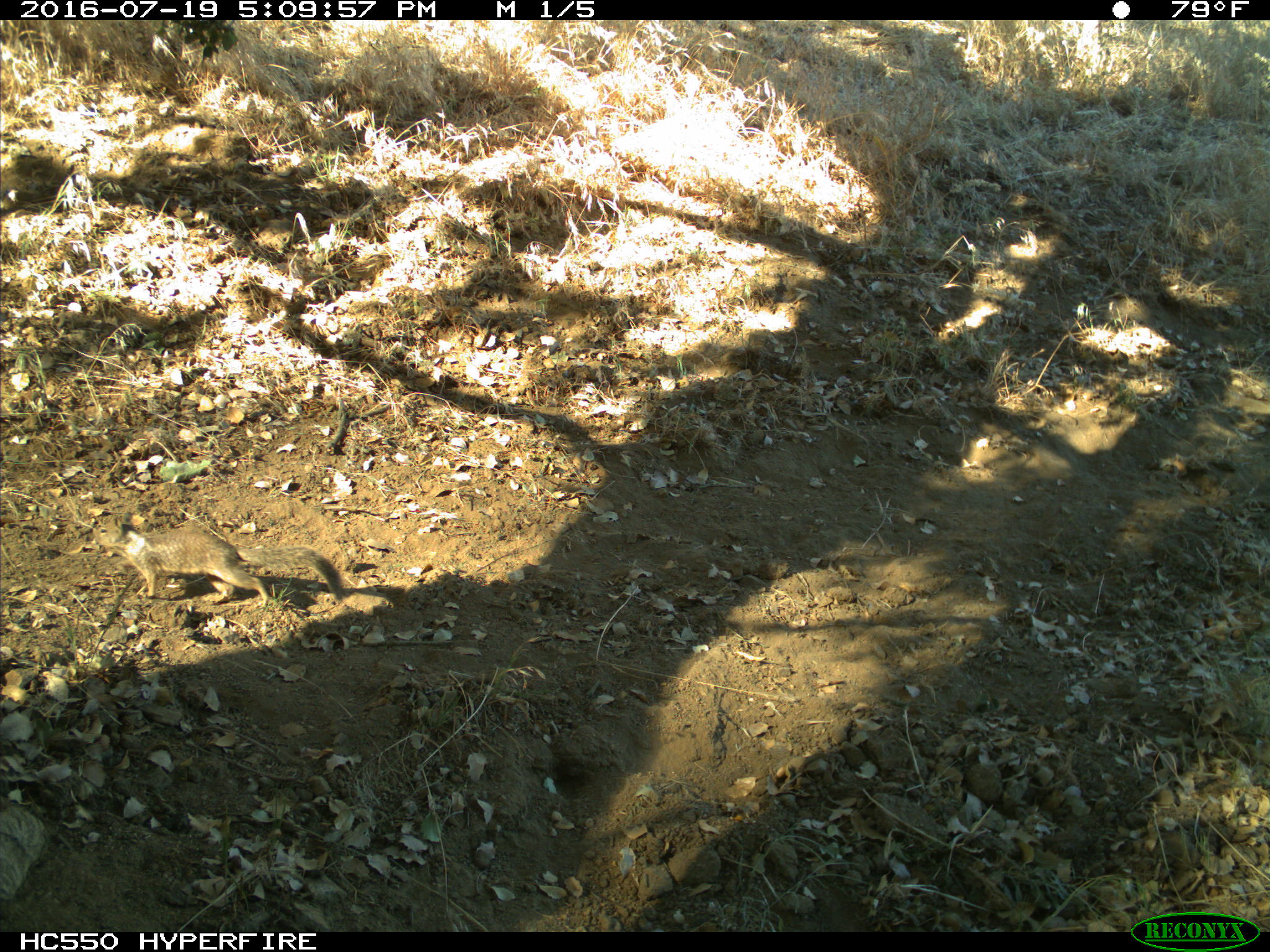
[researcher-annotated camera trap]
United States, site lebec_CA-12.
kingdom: Animalia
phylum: Chordata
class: Mammalia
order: Rodentia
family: Sciuridae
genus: Otospermophilus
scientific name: Otospermophilus beecheyi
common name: california ground squirrel